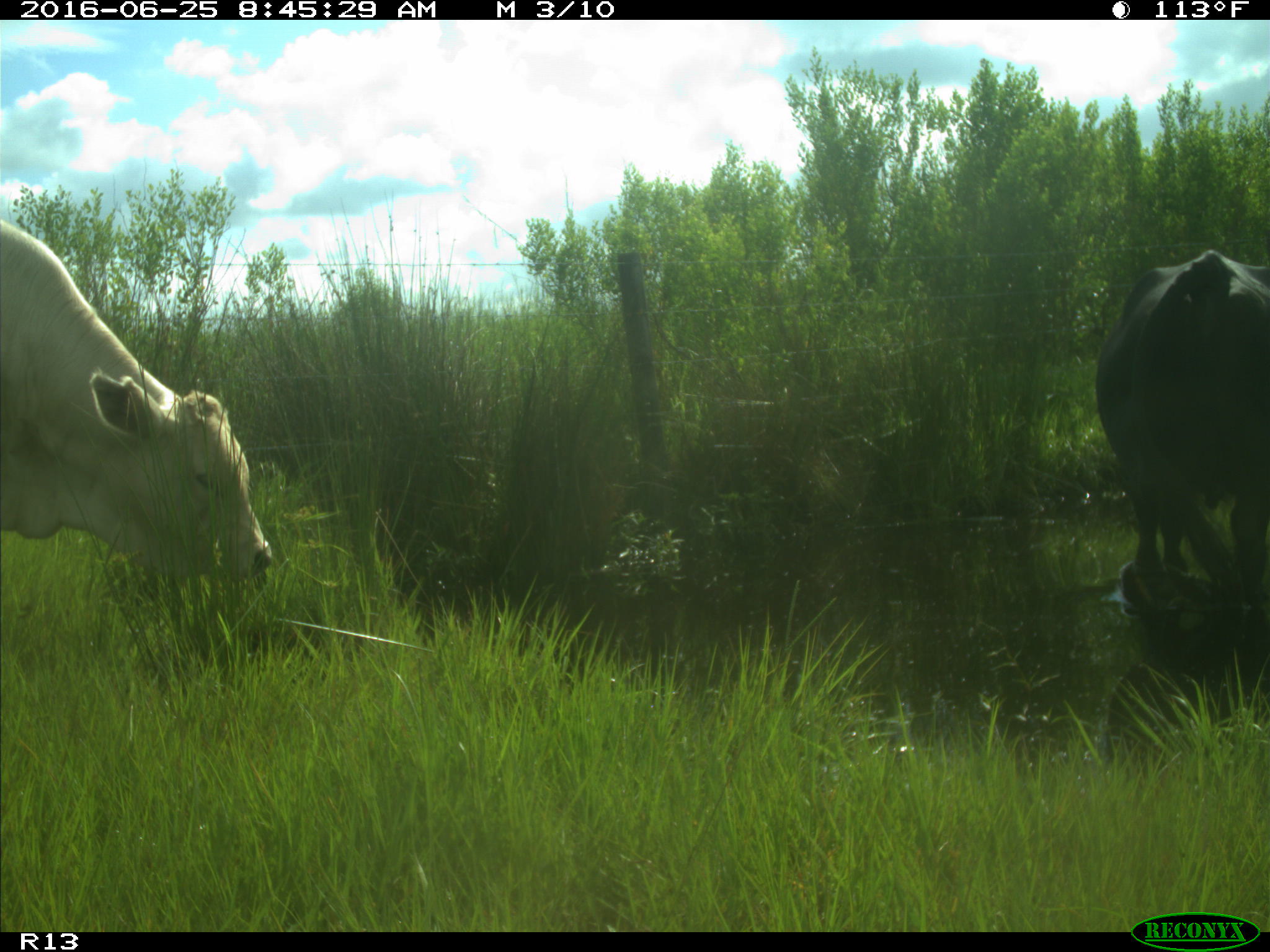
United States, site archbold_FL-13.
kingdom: Animalia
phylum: Chordata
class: Mammalia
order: Artiodactyla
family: Bovidae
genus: Bos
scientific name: Bos taurus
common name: domestic cow